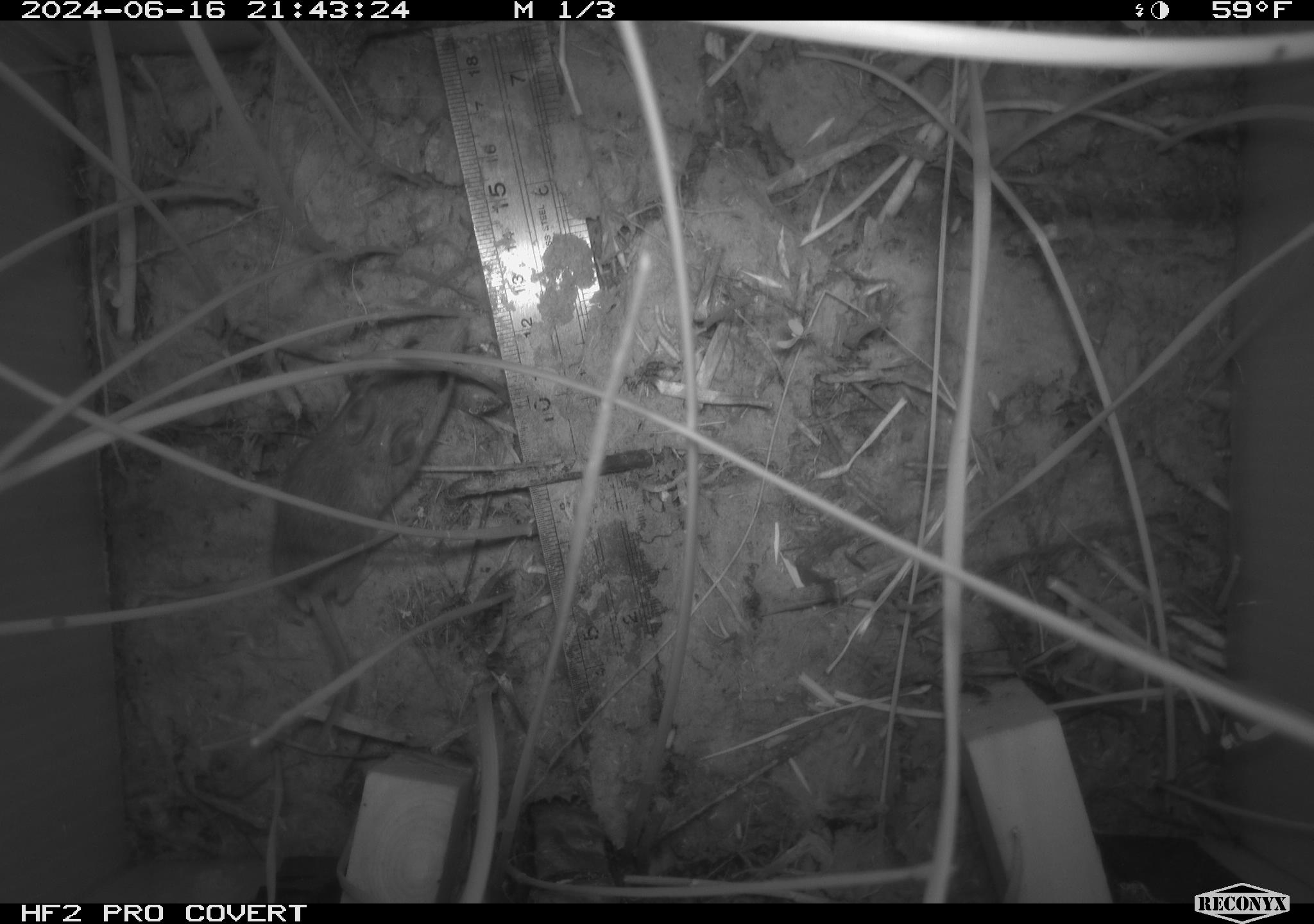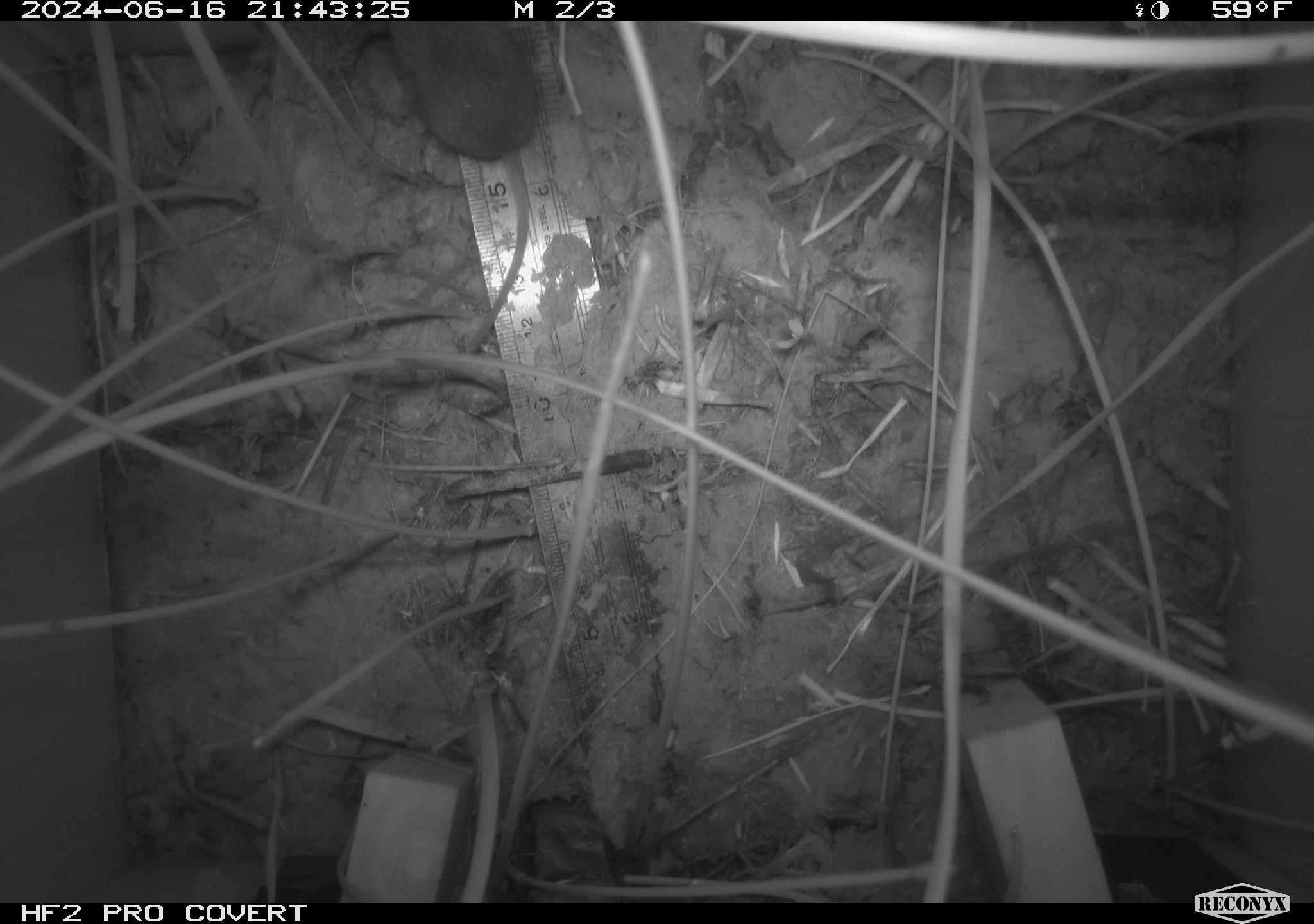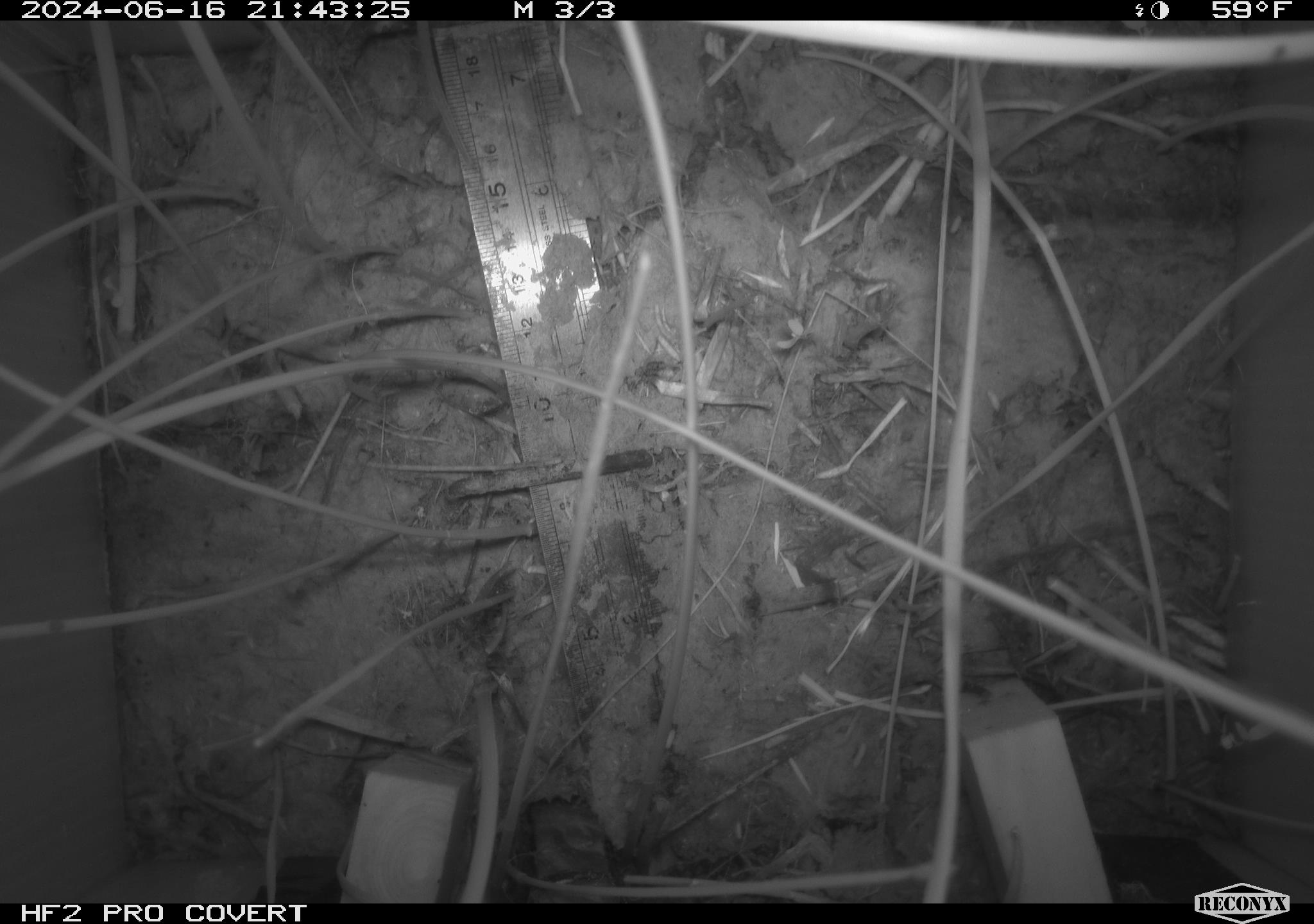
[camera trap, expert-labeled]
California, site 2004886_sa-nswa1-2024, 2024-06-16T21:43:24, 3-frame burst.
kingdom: Animalia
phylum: Chordata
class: Mammalia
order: Rodentia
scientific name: Rodentia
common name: rodent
Rodent (Rodentia).